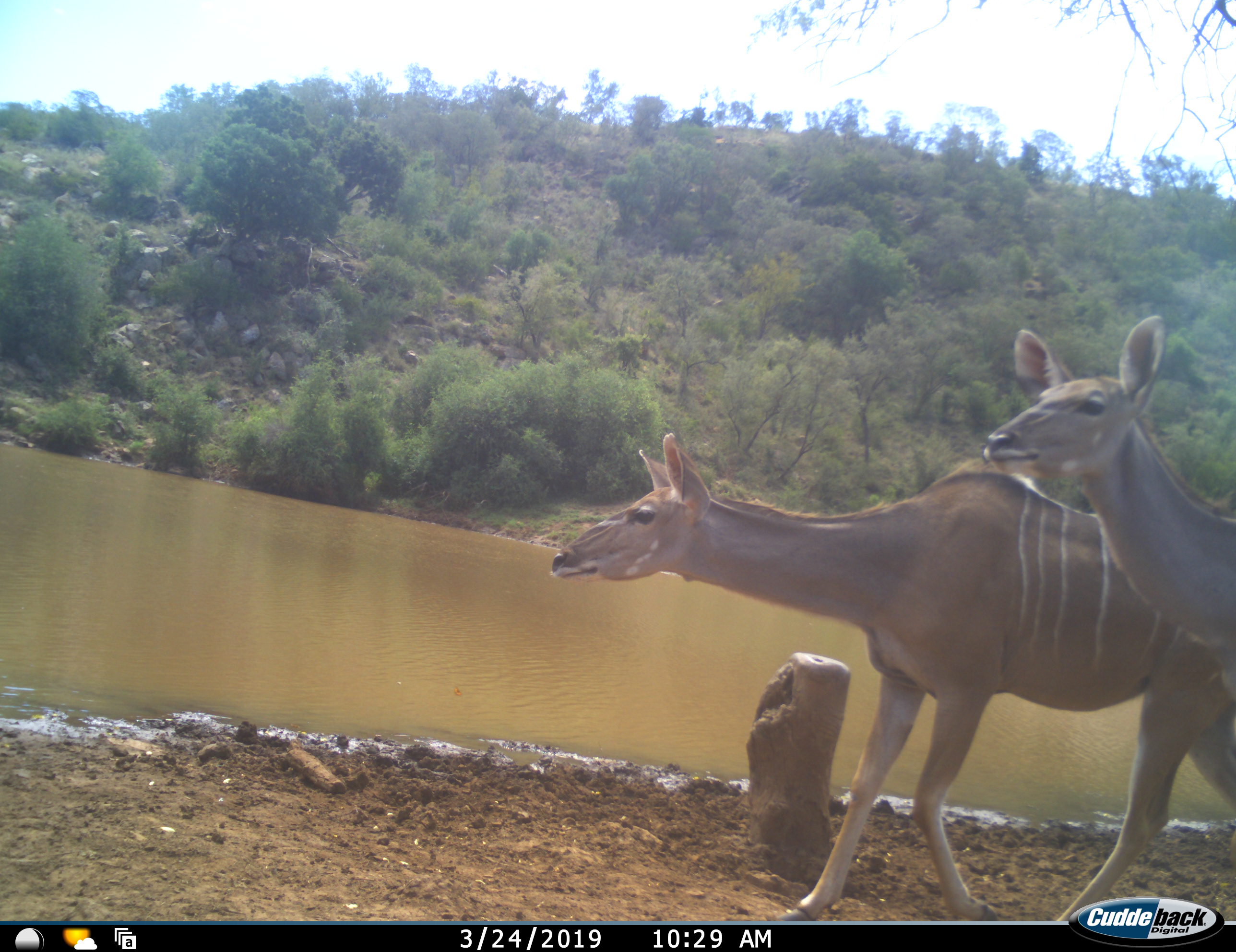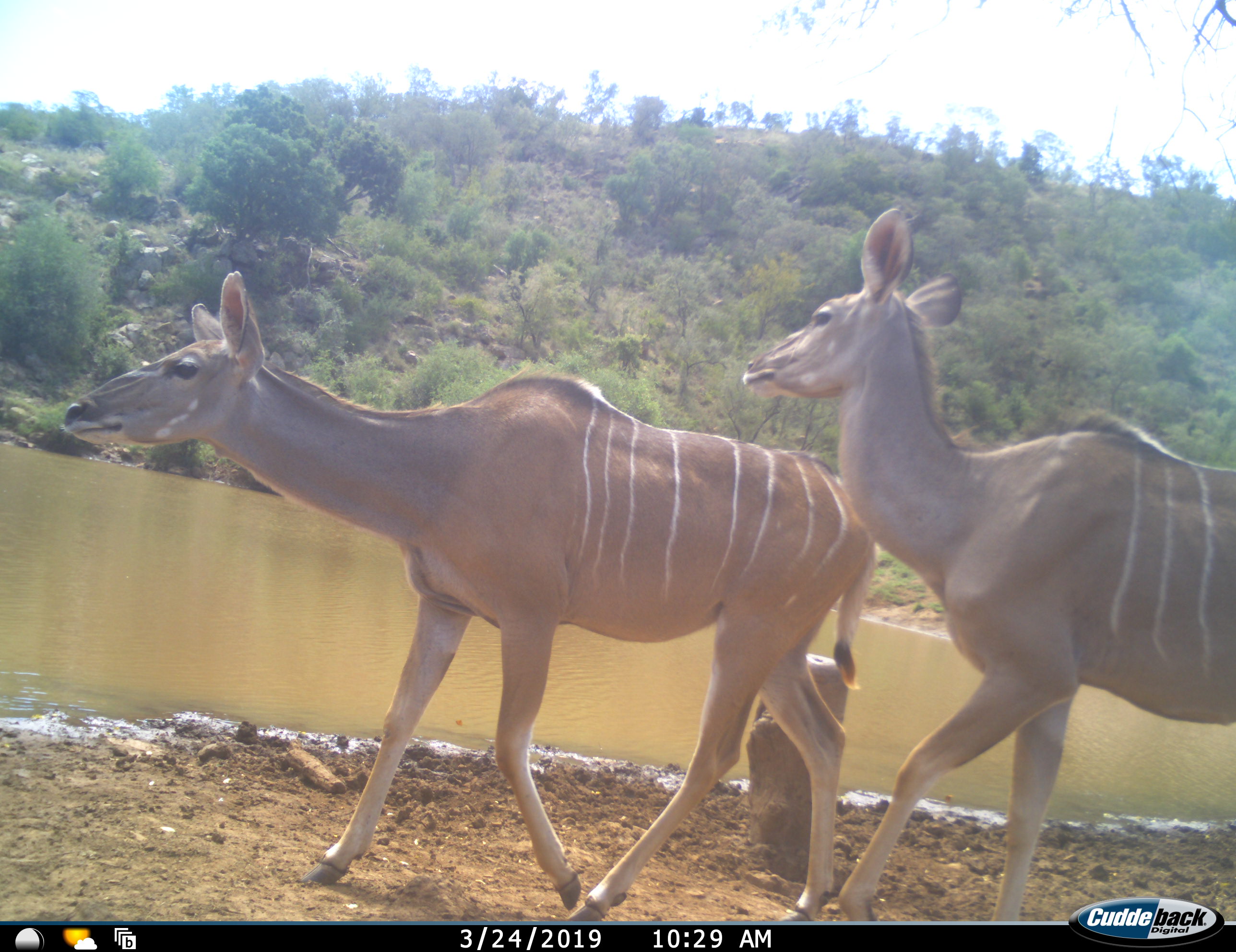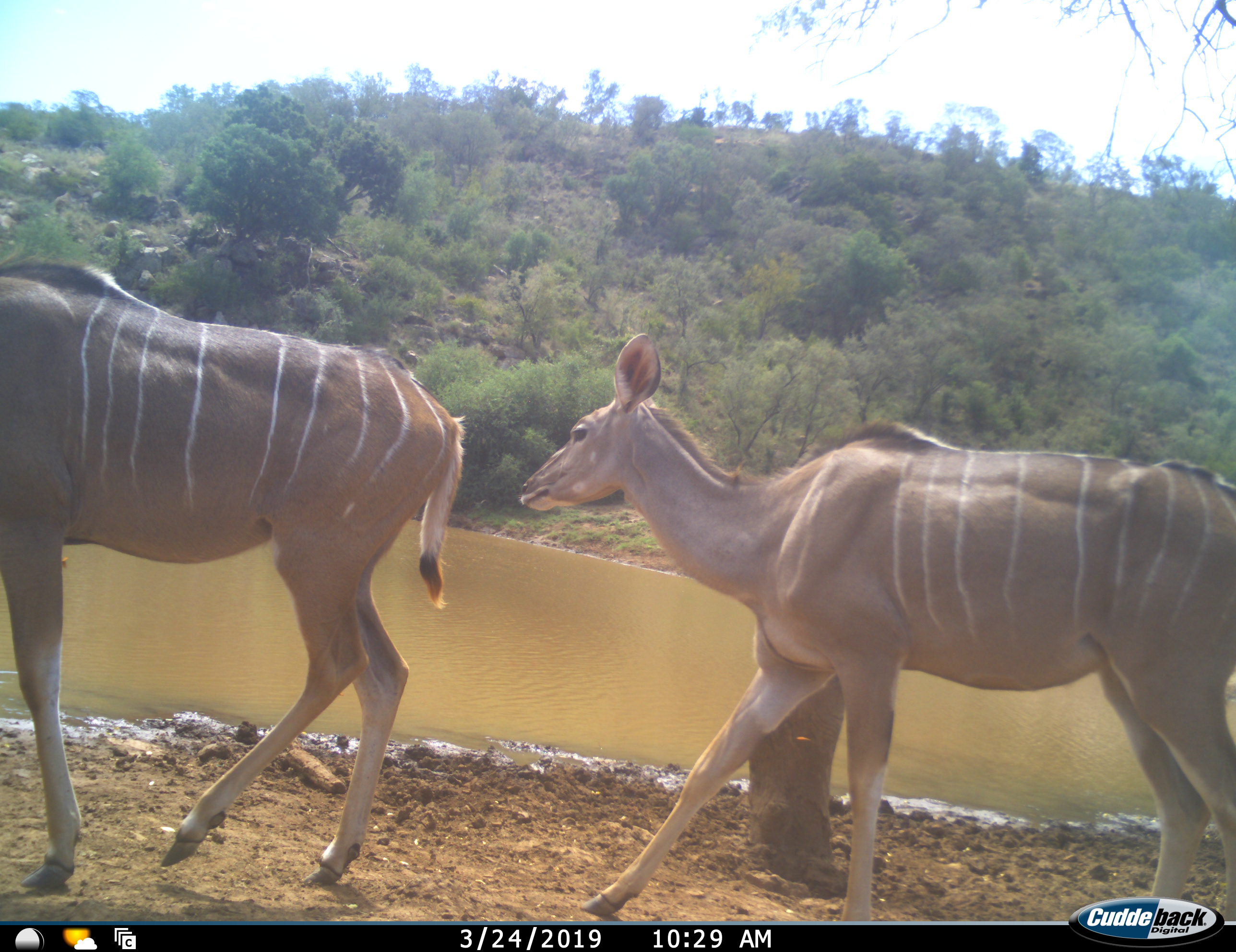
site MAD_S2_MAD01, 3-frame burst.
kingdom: Animalia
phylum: Chordata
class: Mammalia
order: Artiodactyla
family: Bovidae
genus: Tragelaphus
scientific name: Tragelaphus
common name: kudu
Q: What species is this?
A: Kudu (Tragelaphus).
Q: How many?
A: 2.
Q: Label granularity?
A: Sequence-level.